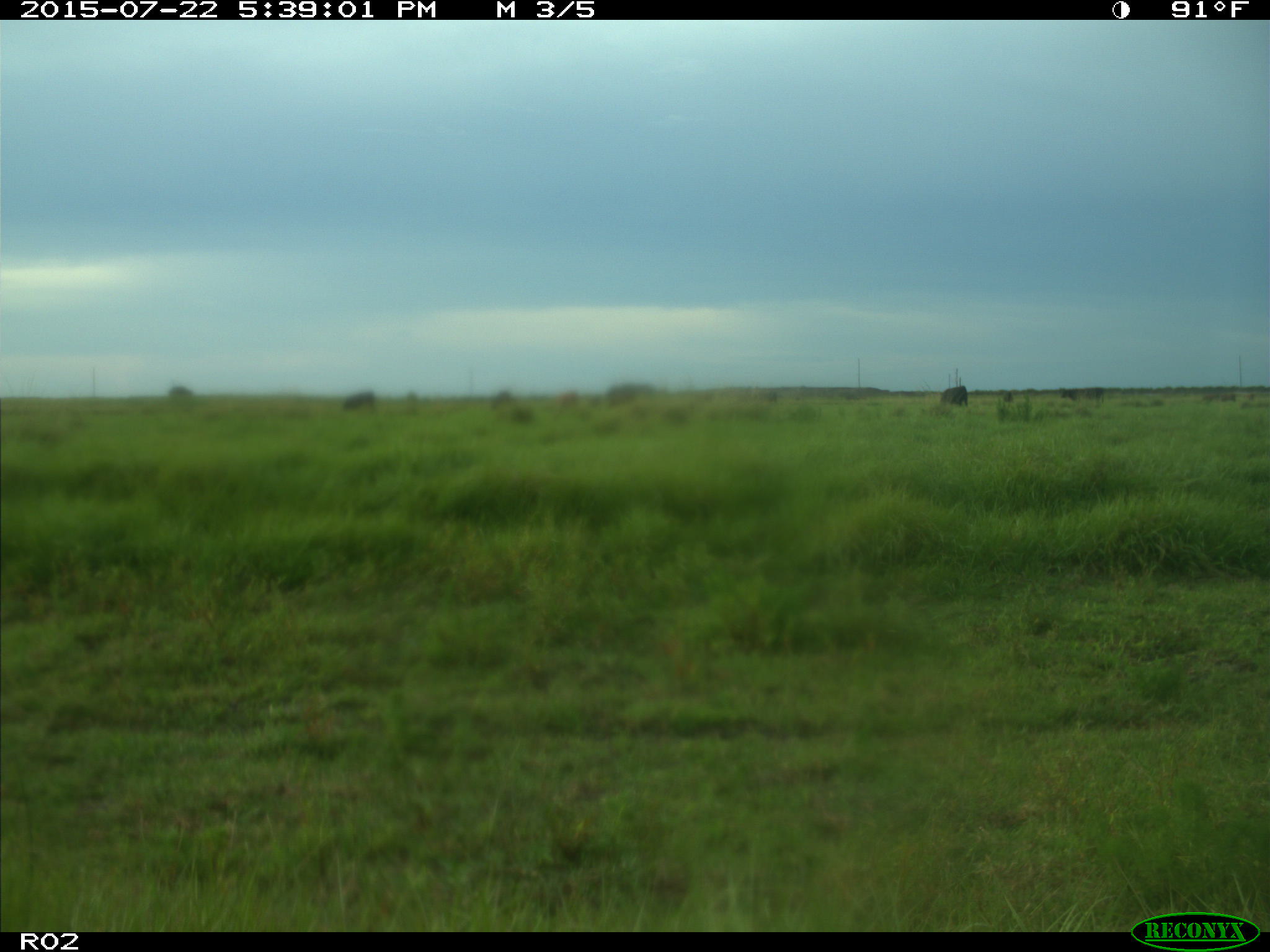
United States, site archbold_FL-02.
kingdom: Animalia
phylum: Chordata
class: Mammalia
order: Artiodactyla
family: Bovidae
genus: Bos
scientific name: Bos taurus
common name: domestic cow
Bos taurus (domestic cow).